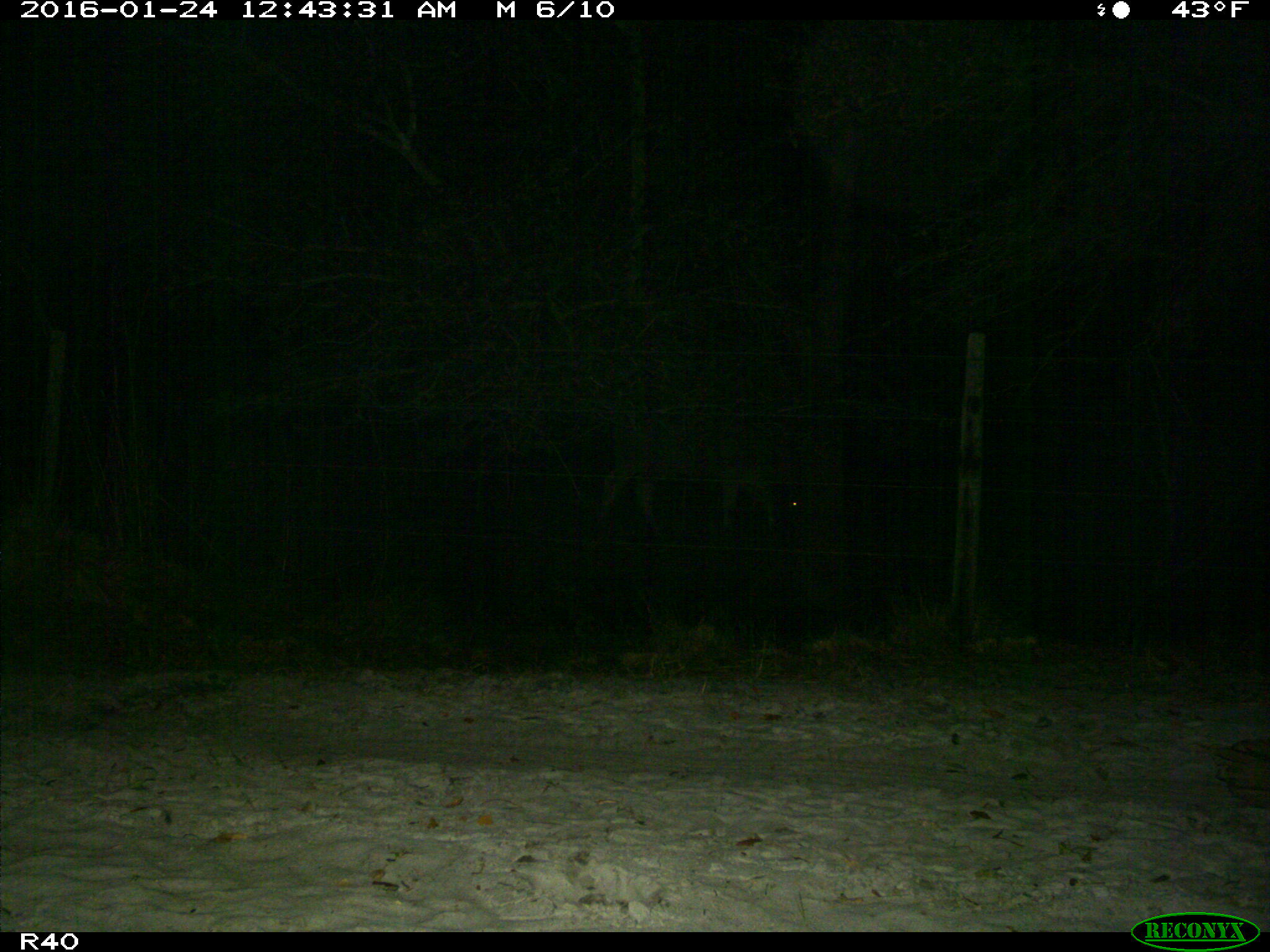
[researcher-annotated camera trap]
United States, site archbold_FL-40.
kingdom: Animalia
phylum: Chordata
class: Mammalia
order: Artiodactyla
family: Bovidae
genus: Bos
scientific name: Bos taurus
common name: domestic cow